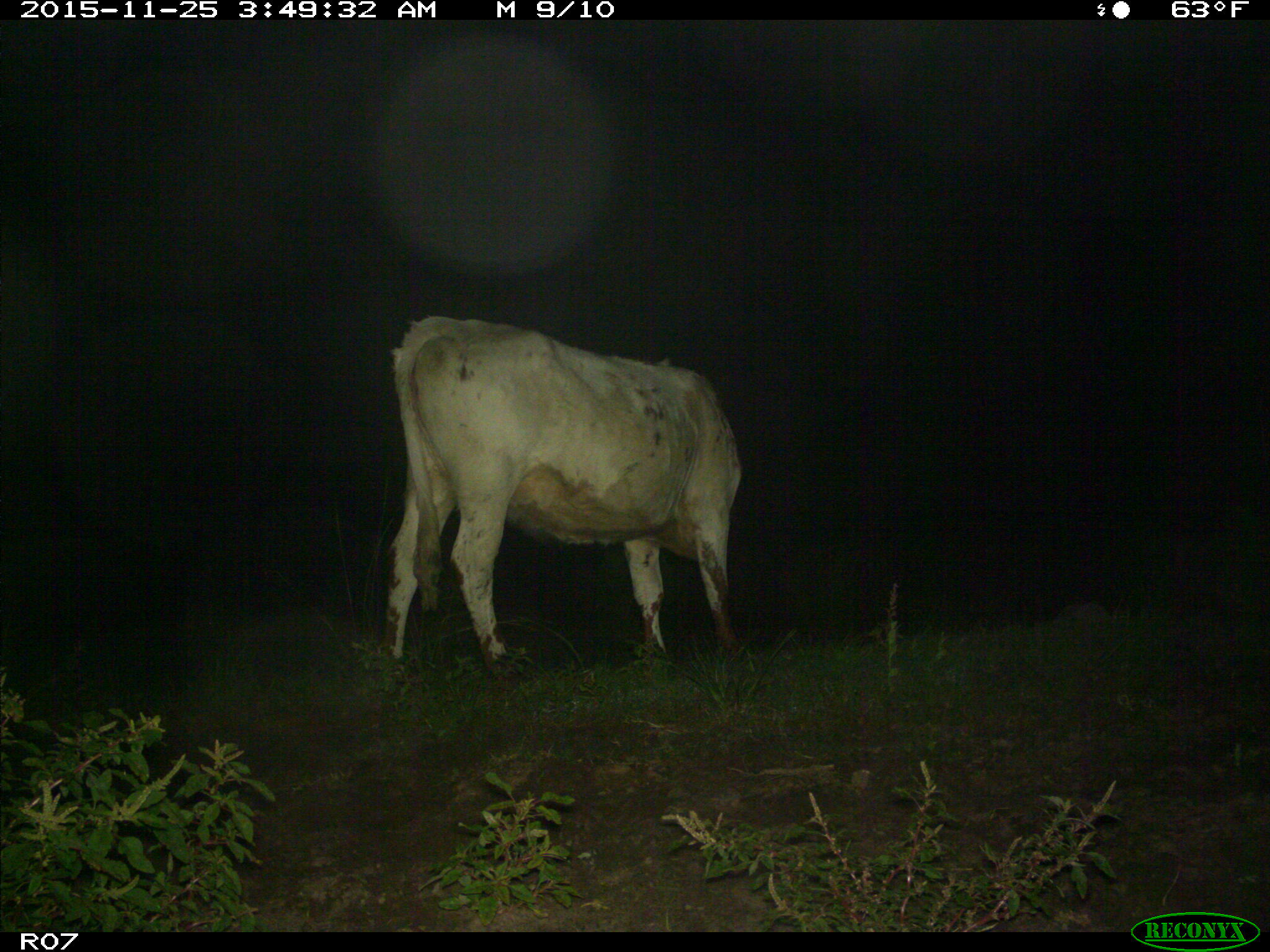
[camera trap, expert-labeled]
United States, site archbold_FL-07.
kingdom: Animalia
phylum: Chordata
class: Mammalia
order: Artiodactyla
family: Bovidae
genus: Bos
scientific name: Bos taurus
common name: domestic cow